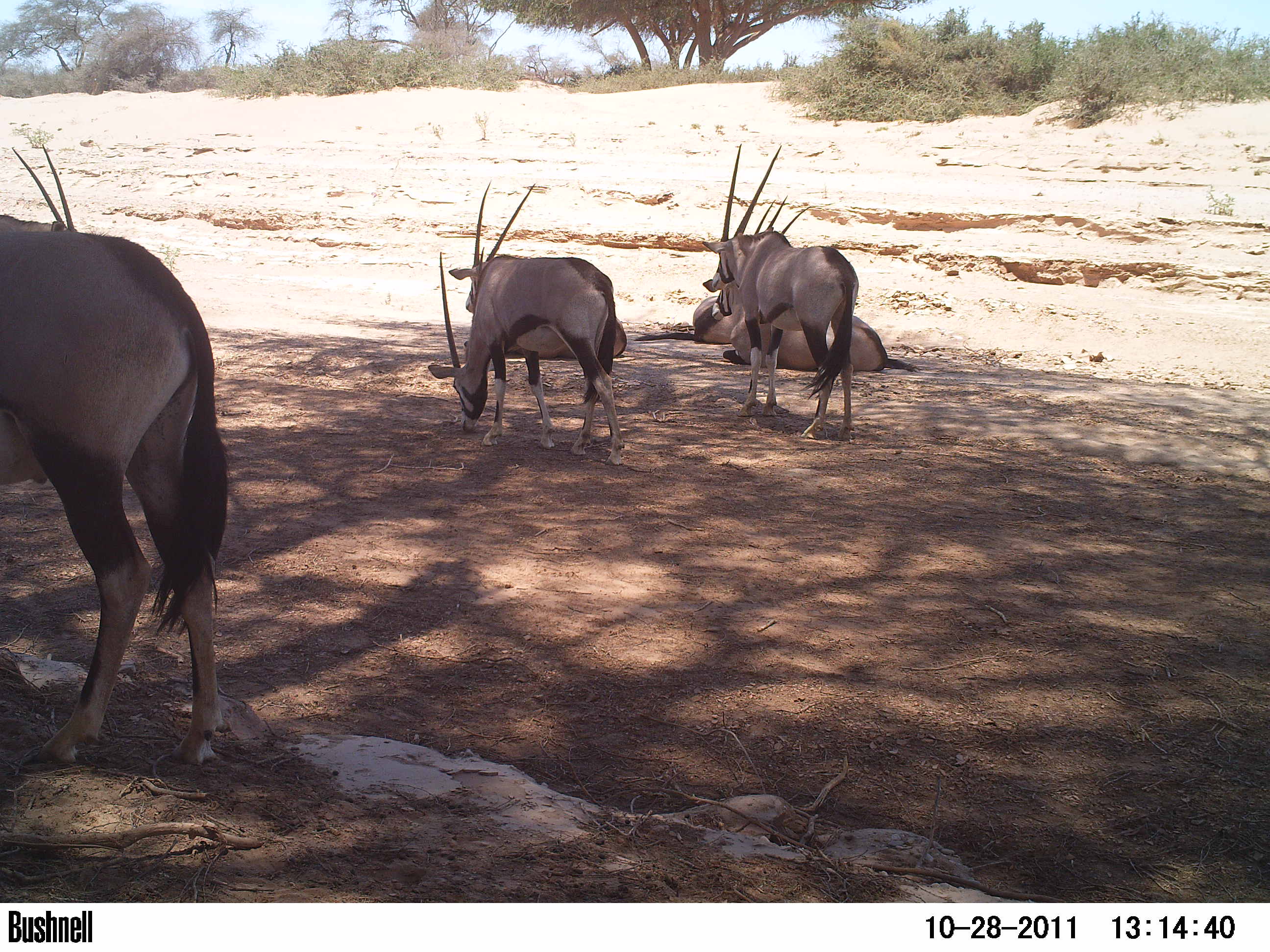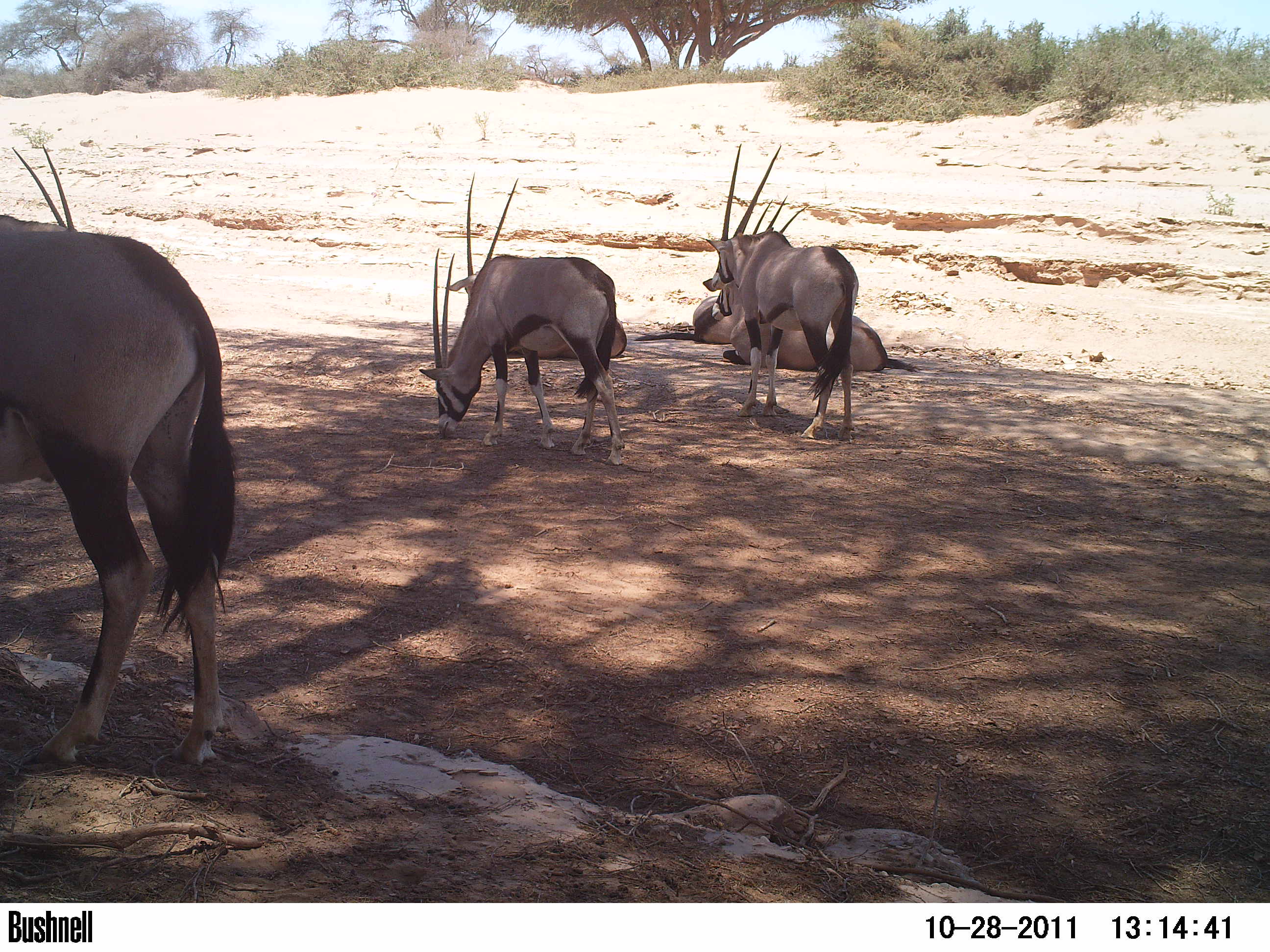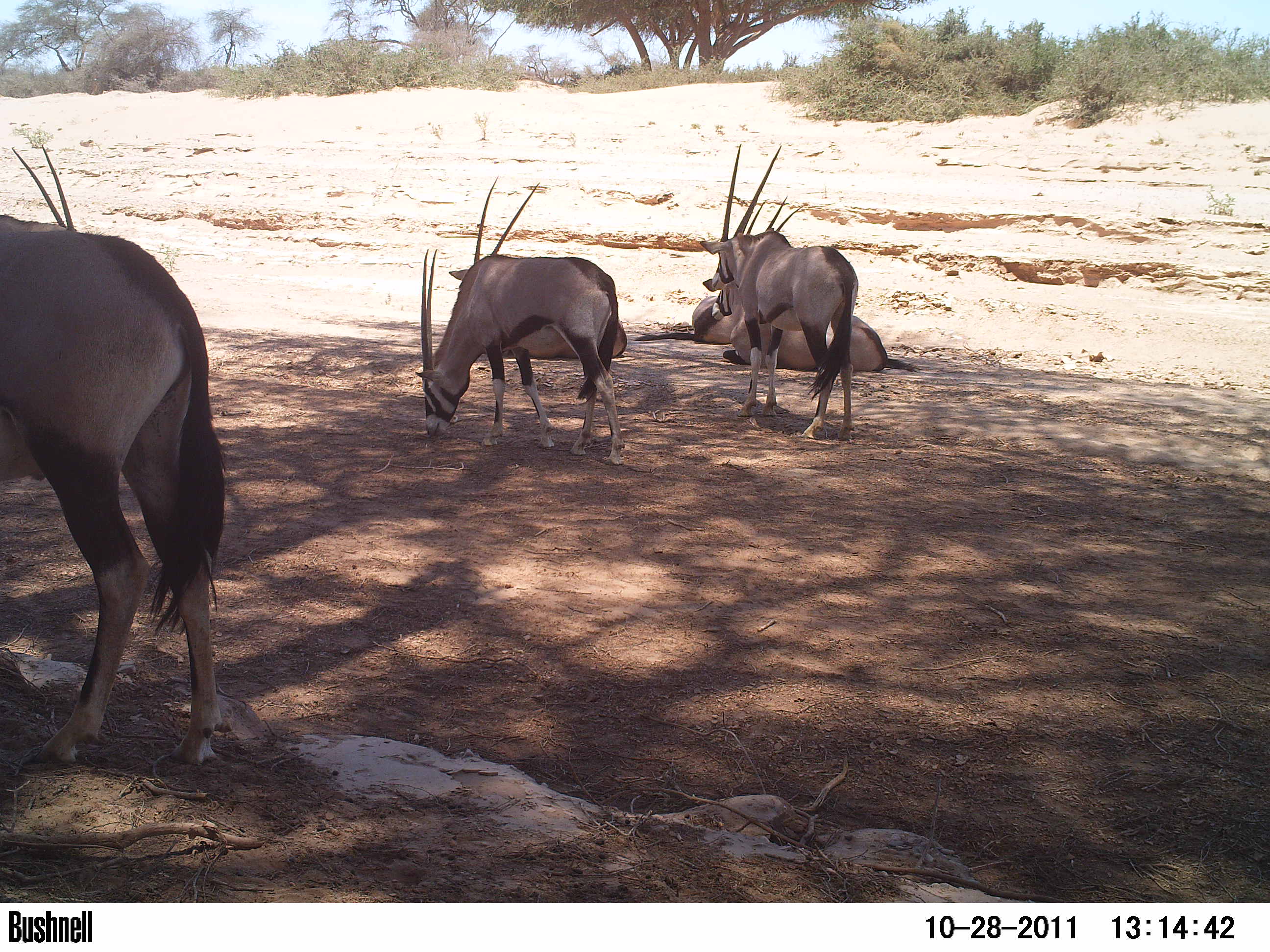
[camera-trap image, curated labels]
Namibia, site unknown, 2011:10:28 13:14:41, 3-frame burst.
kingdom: Animalia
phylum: Chordata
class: Mammalia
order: Artiodactyla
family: Bovidae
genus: Oryx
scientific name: Oryx gazella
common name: gemsbok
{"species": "Oryx gazella (gemsbok)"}